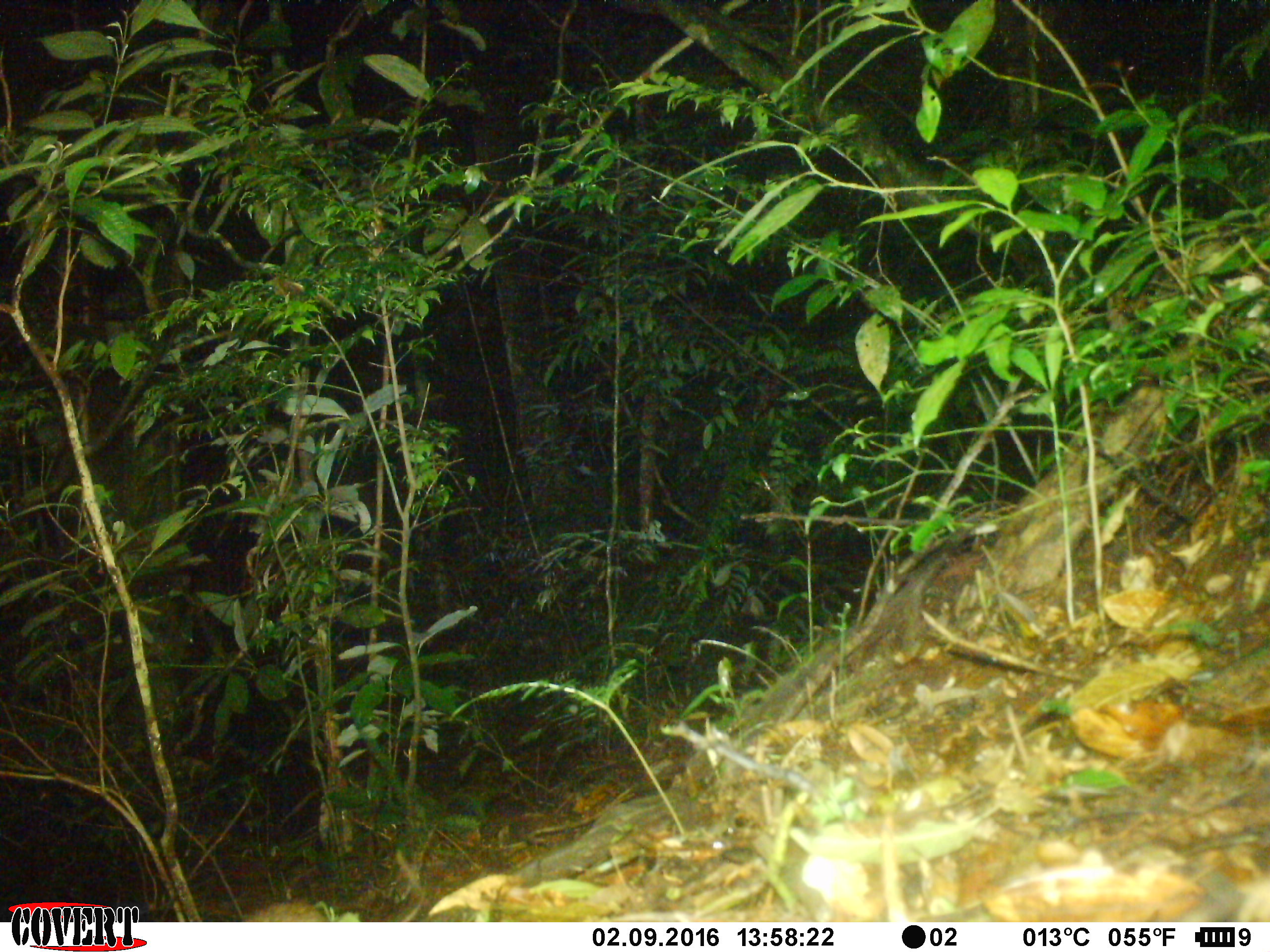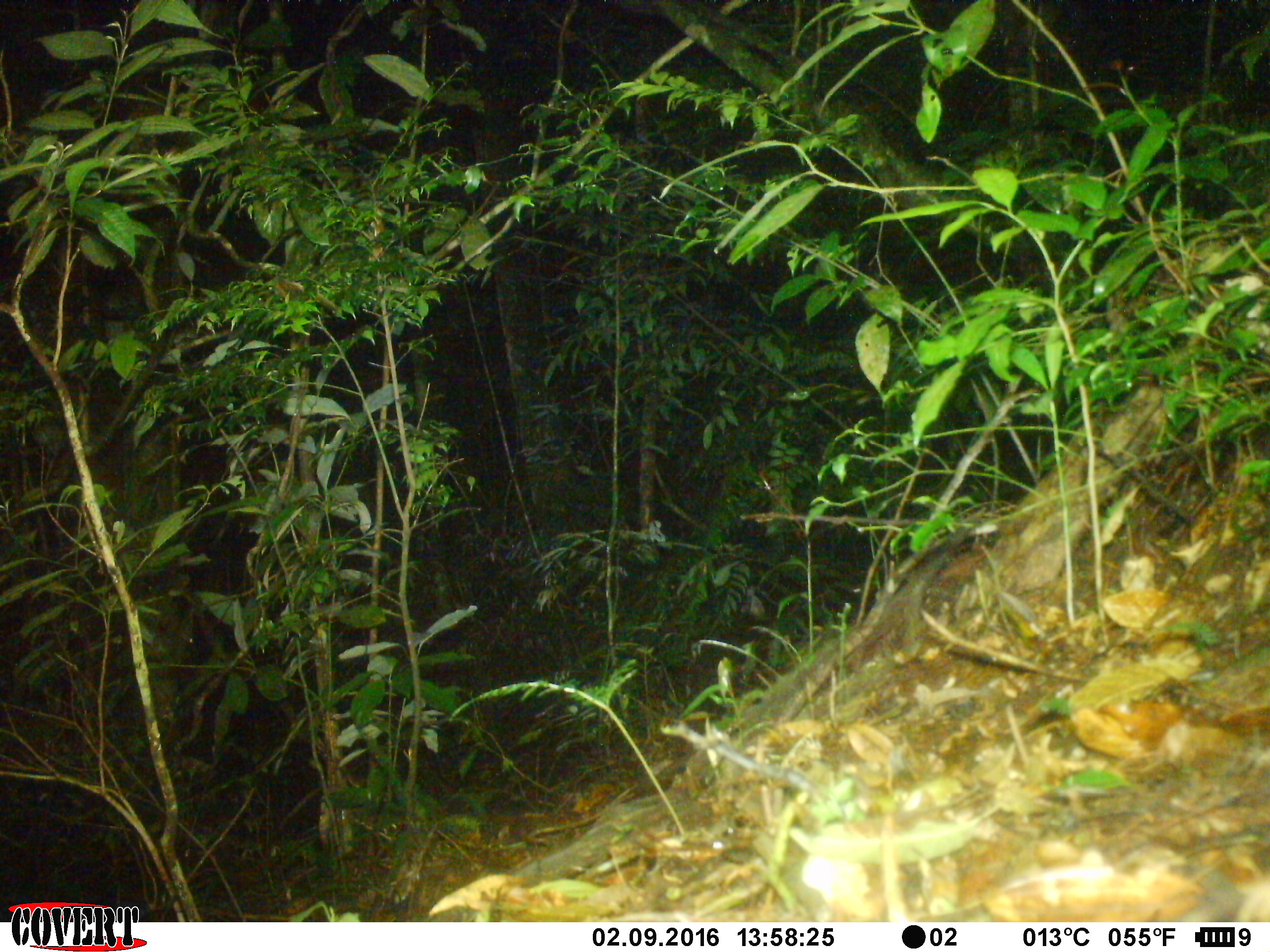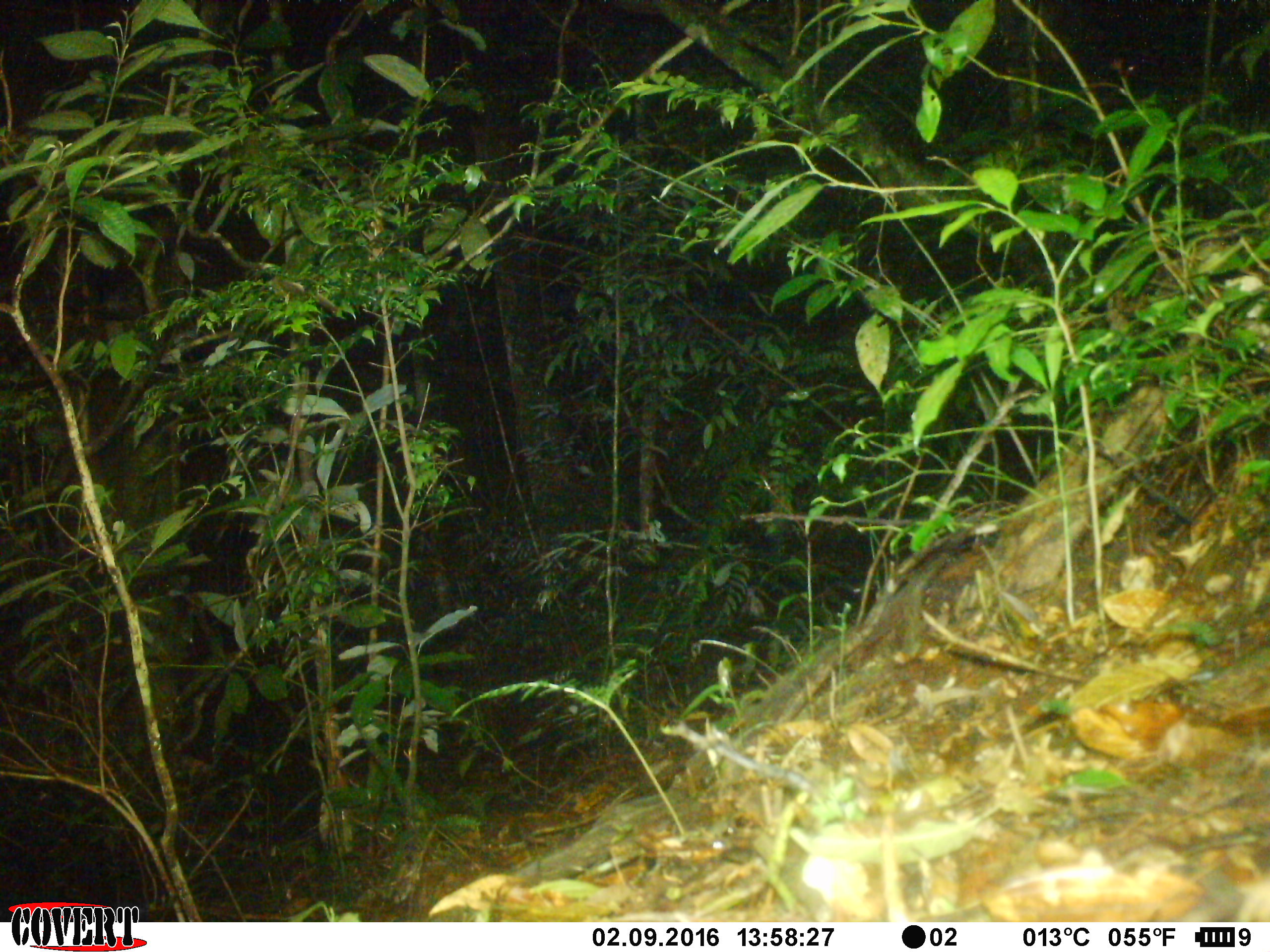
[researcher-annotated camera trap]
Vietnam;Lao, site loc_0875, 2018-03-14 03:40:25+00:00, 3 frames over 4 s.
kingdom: Animalia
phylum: Chordata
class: Mammalia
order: Rodentia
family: Muridae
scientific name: Muridae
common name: old-world mice and rats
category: unidentified murid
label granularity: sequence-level